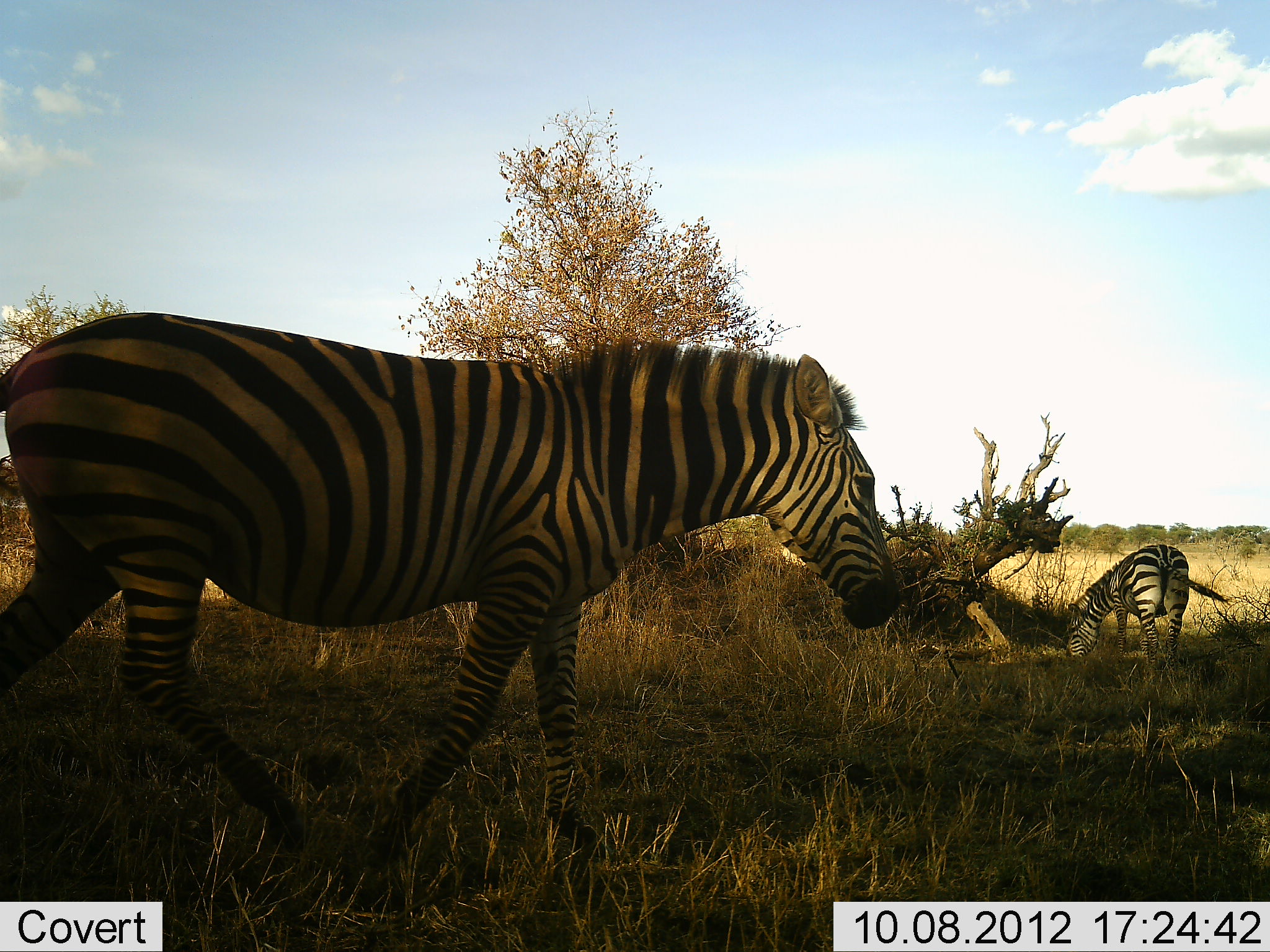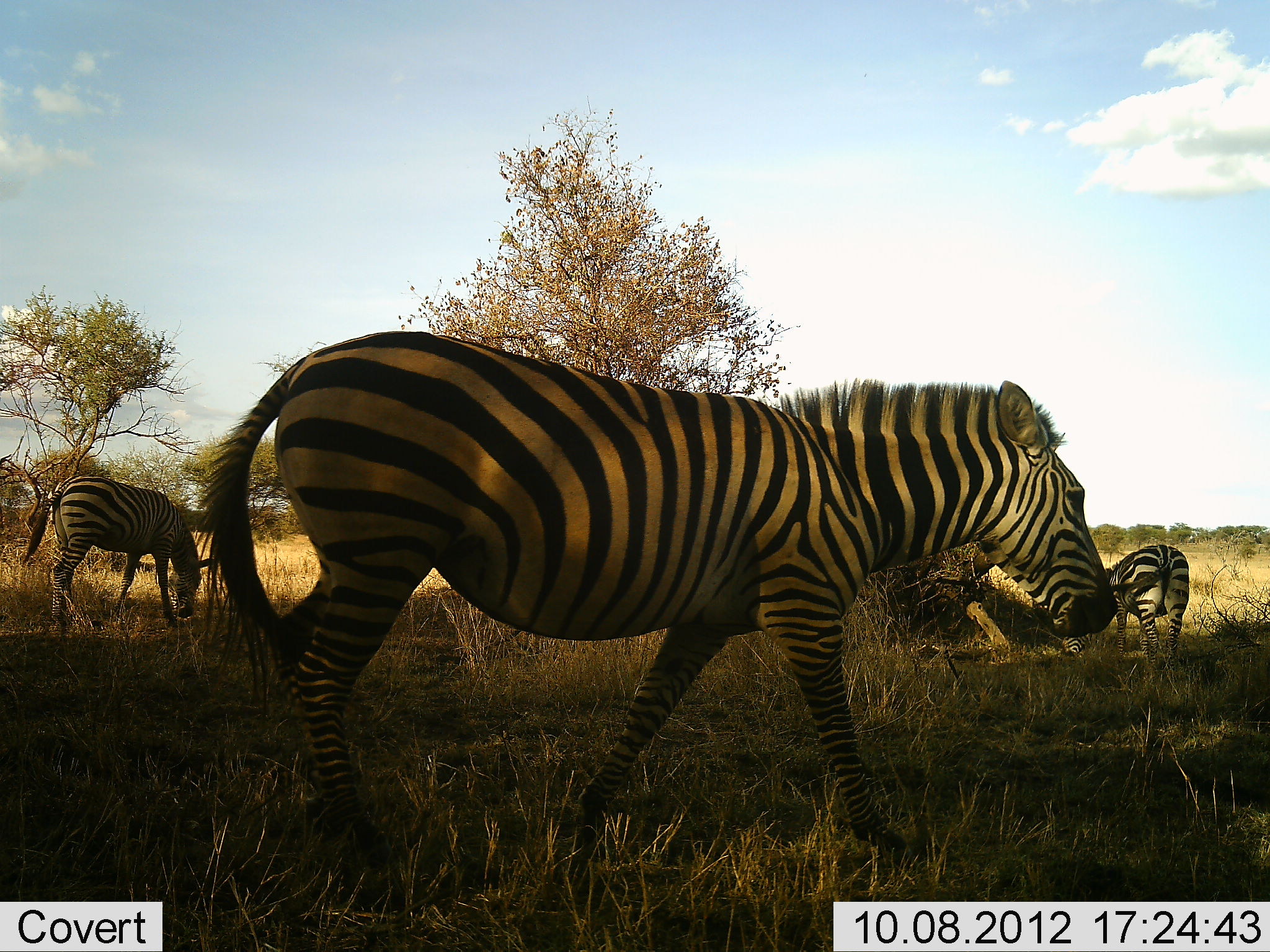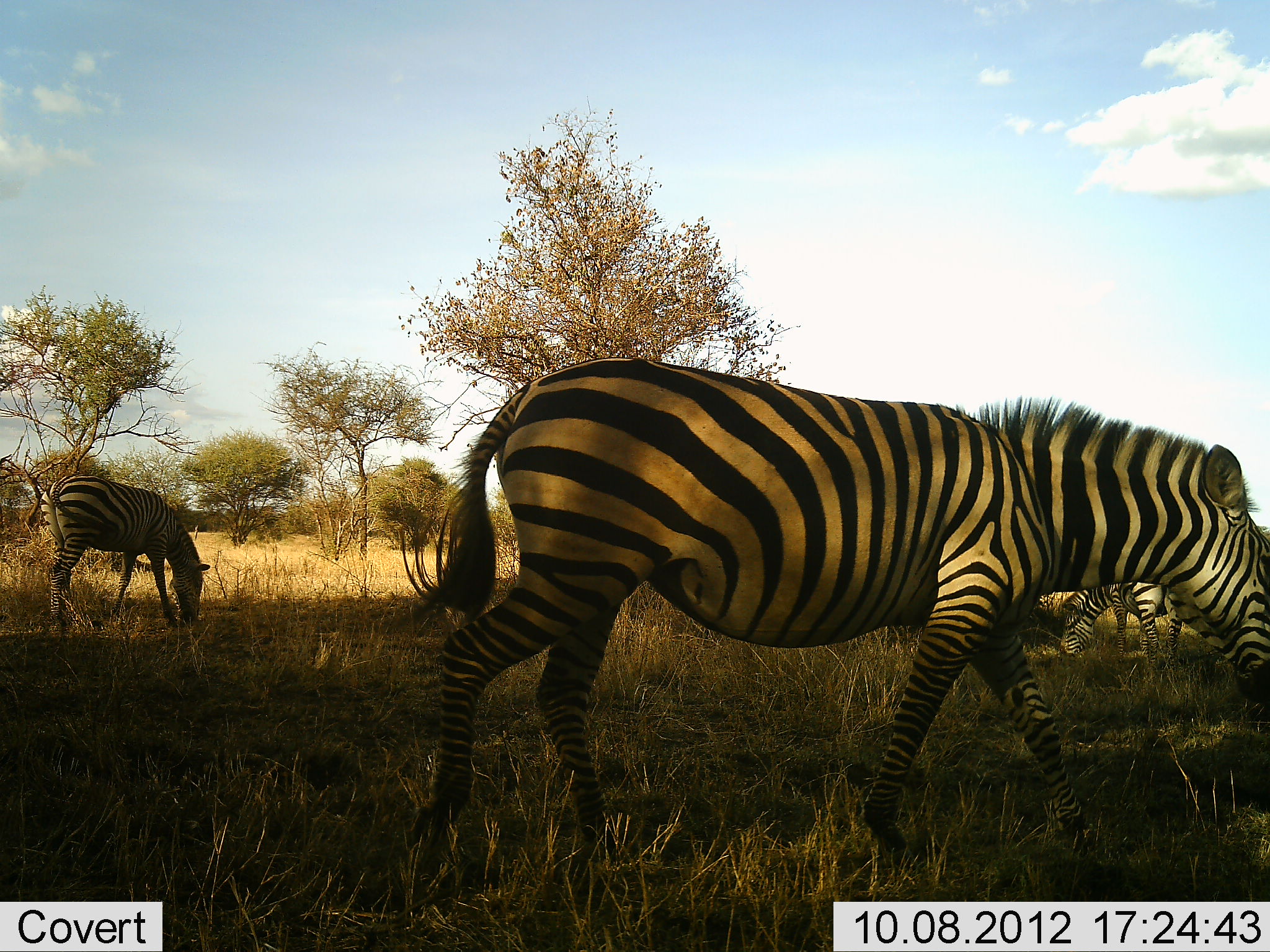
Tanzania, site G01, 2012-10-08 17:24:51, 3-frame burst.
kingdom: Animalia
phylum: Chordata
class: Mammalia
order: Perissodactyla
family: Equidae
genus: Equus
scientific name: Equus quagga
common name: plains zebra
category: zebra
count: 2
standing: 40%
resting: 0%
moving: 80%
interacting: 0%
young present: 10%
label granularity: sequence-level